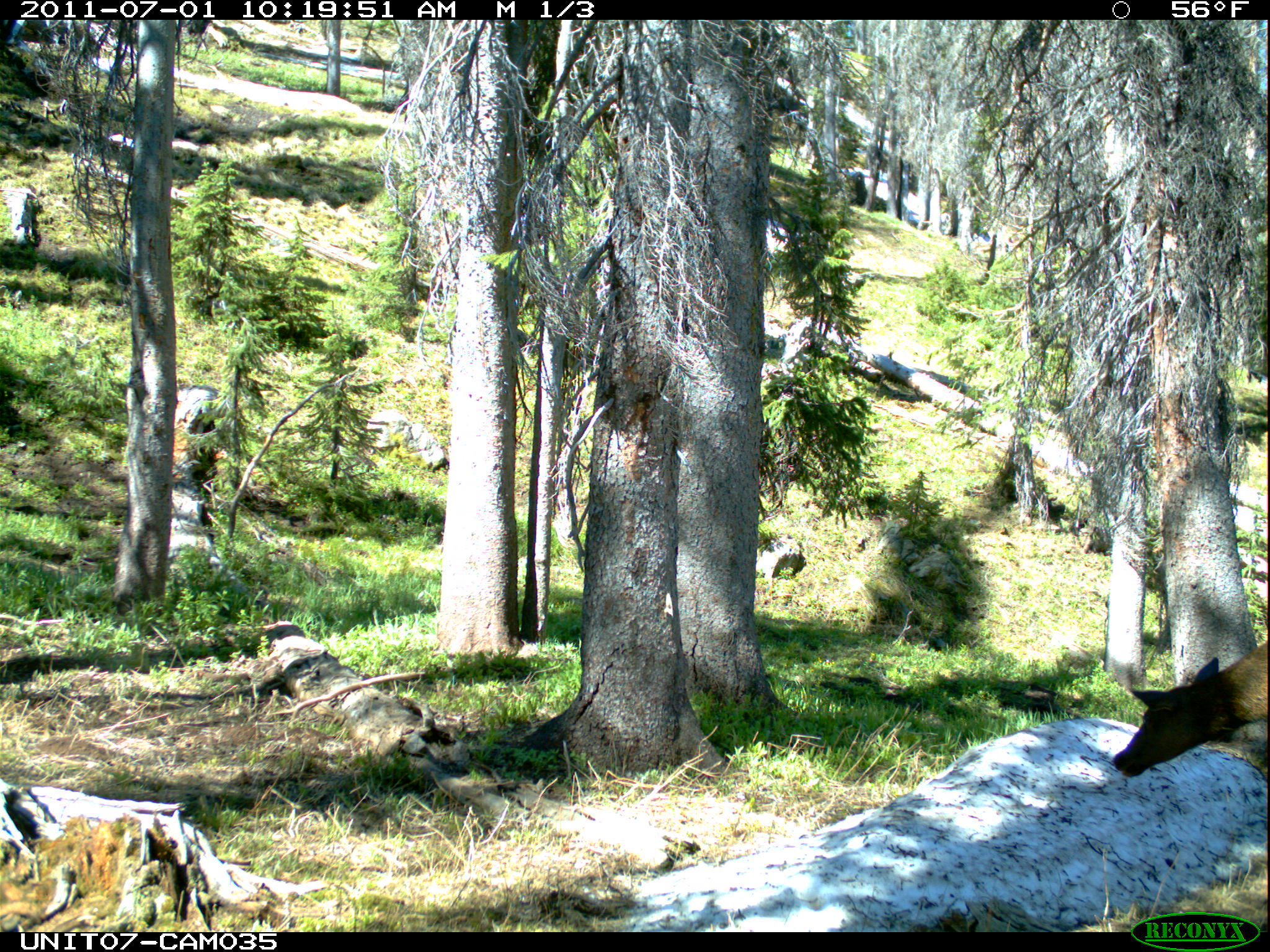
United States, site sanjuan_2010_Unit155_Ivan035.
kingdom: Animalia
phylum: Chordata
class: Mammalia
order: Artiodactyla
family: Cervidae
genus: Cervus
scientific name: Cervus elaphus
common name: red deer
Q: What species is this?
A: Cervus elaphus (red deer).